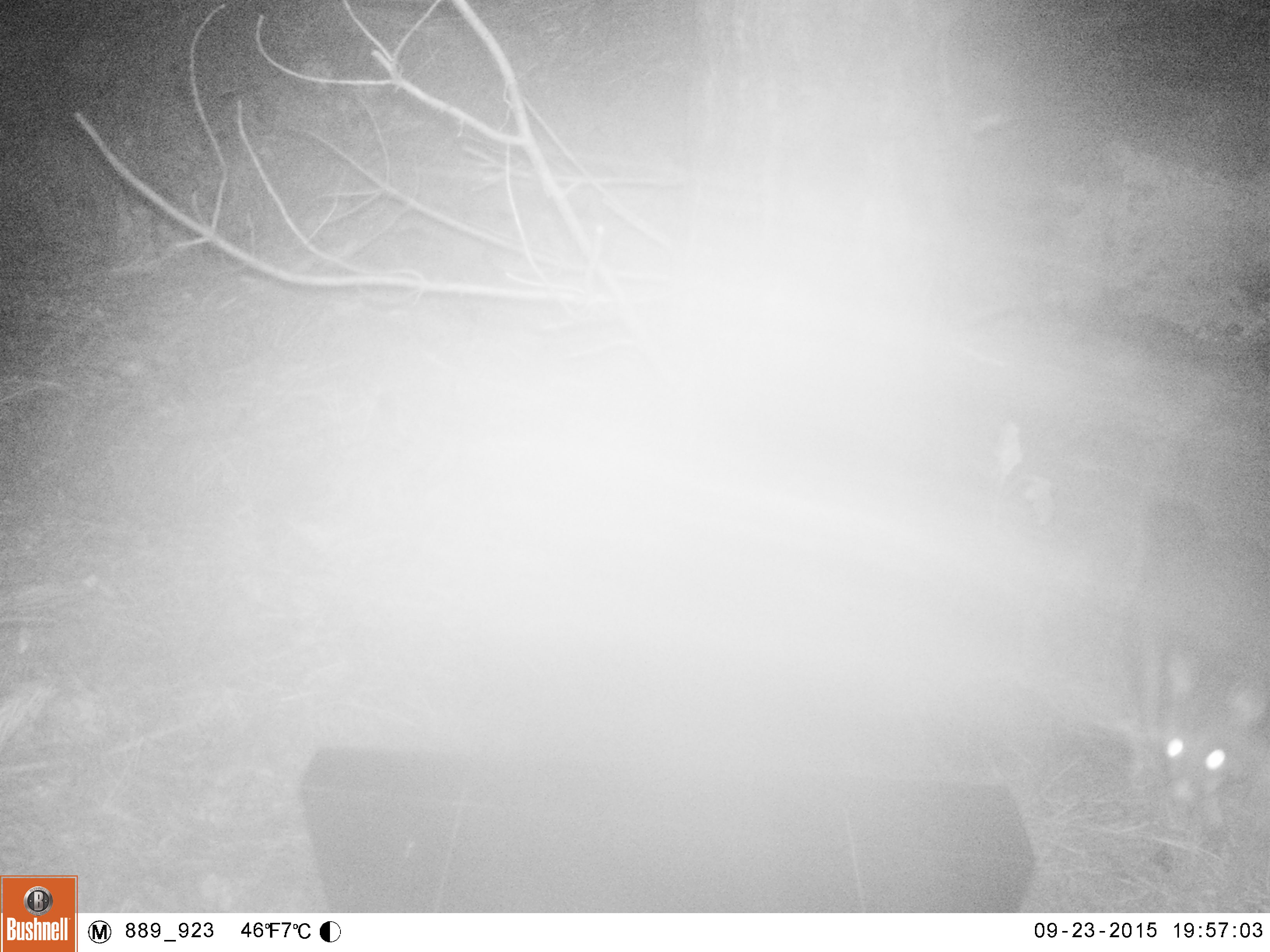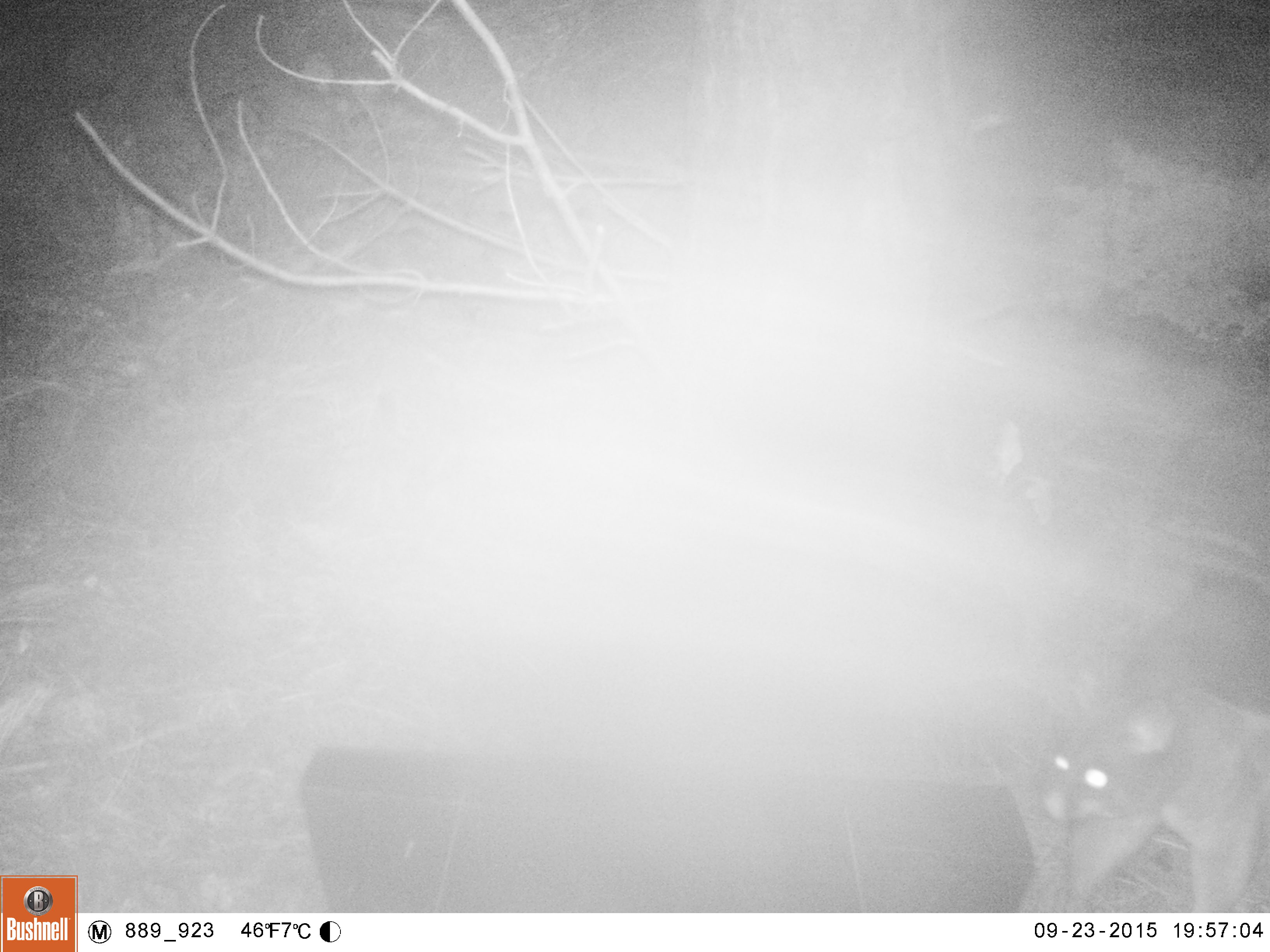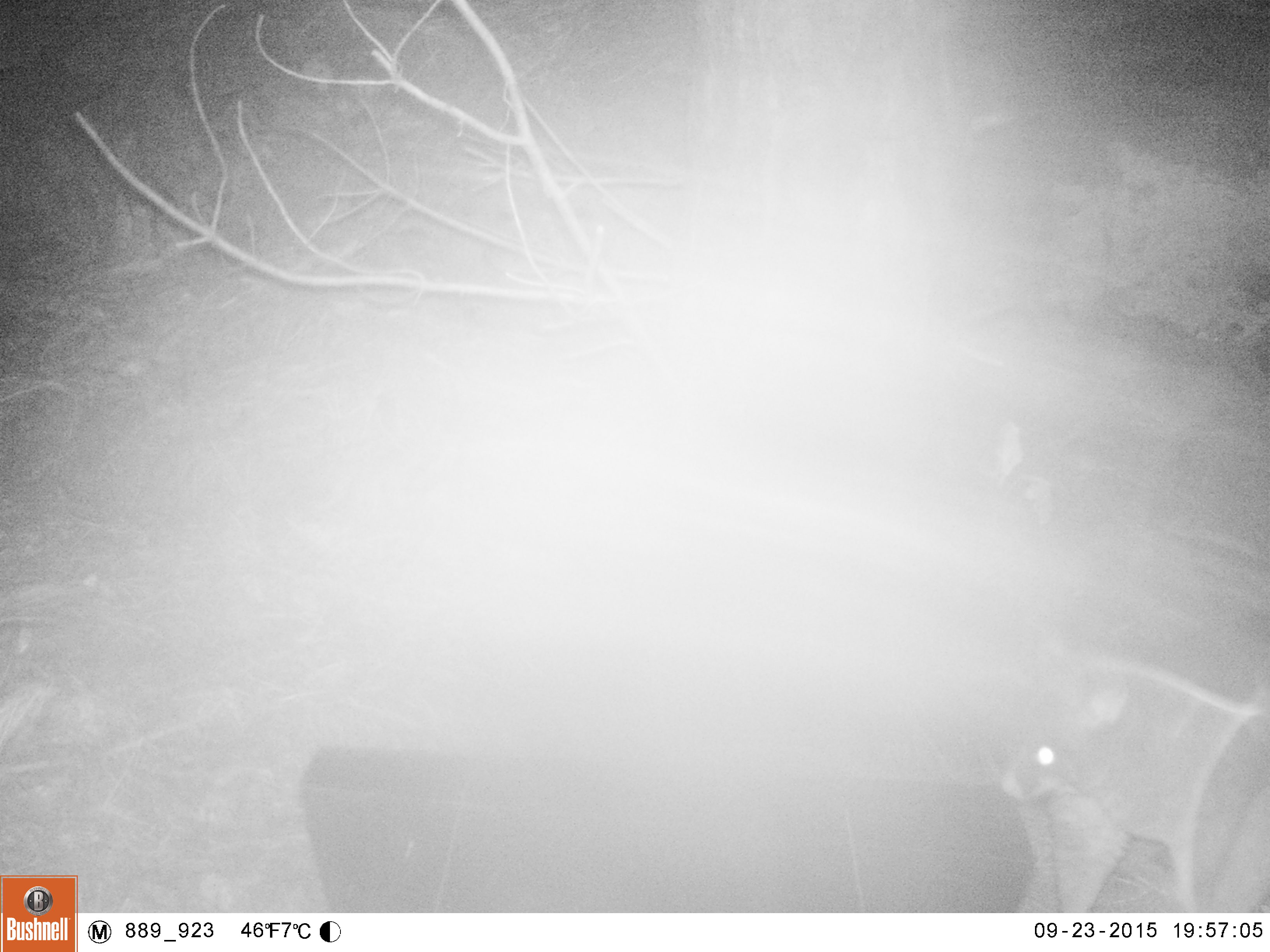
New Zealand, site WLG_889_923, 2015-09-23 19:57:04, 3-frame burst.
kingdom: Animalia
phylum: Chordata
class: Mammalia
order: Diprotodontia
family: Phalangeridae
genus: Trichosurus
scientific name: Trichosurus vulpecula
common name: common brushtail possum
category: possum